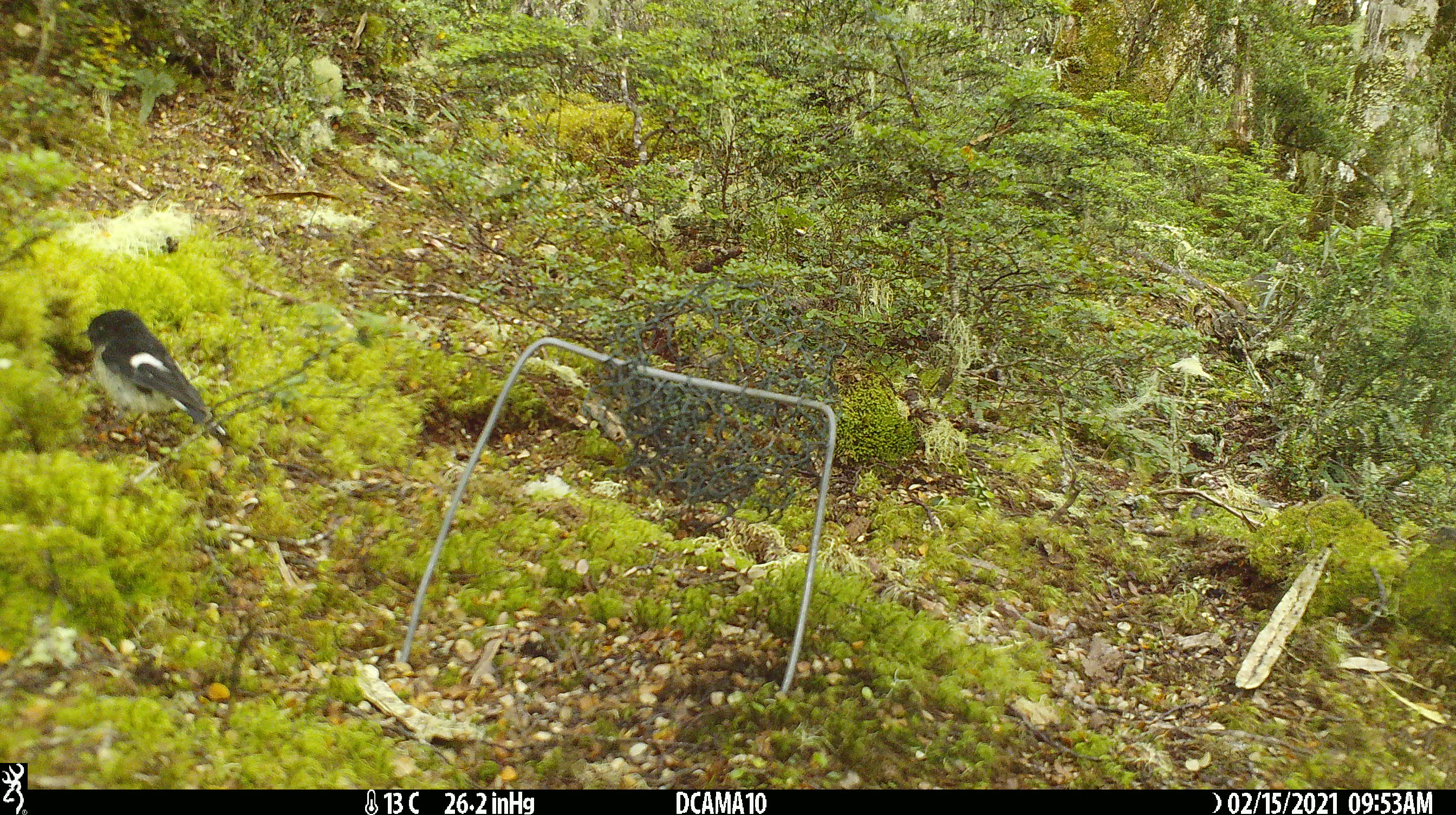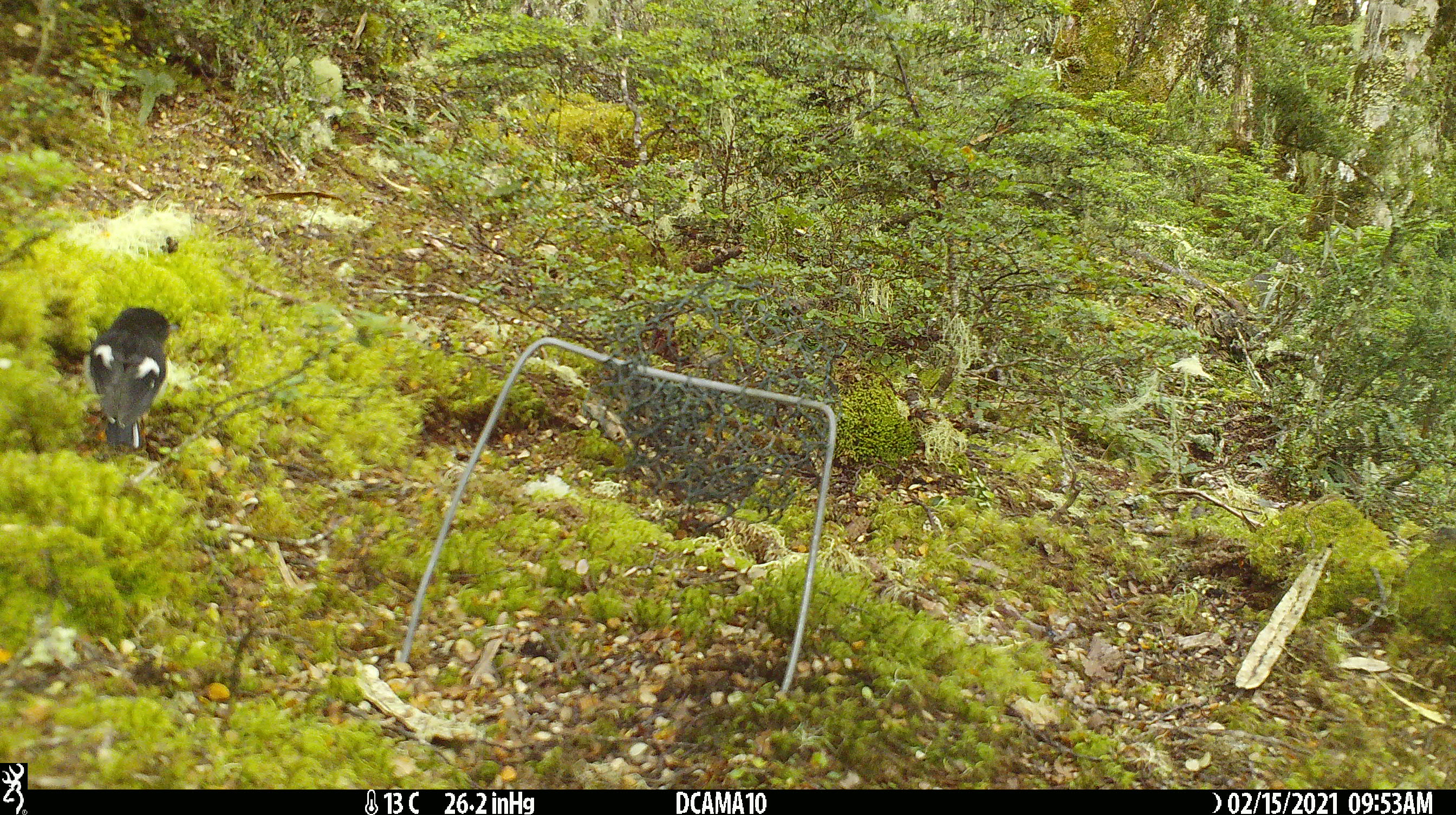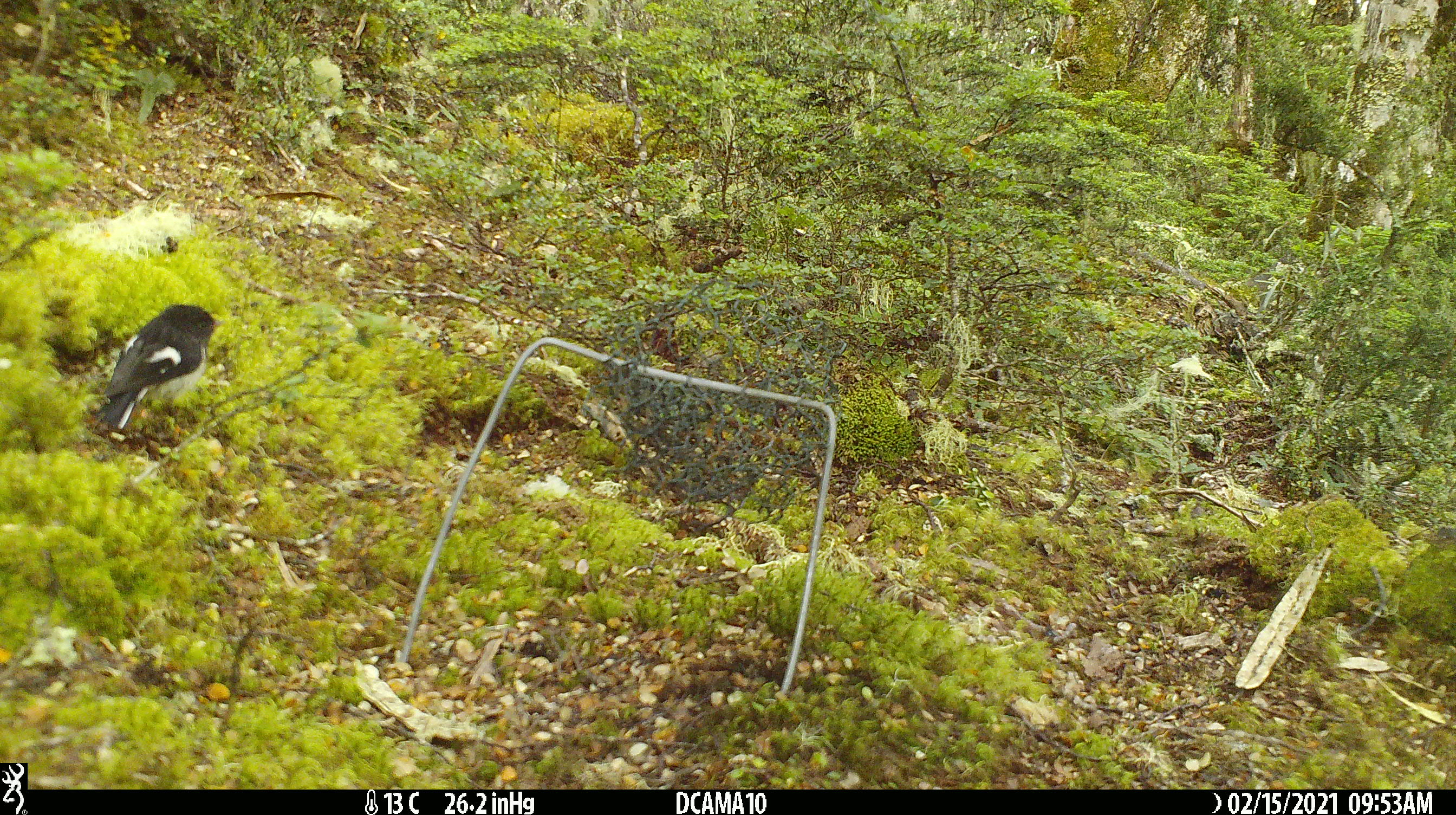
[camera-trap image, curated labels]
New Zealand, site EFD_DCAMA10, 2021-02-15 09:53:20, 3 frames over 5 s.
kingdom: Animalia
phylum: Chordata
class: Aves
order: Passeriformes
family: Petroicidae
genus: Petroica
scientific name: Petroica macrocephala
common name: tomtit